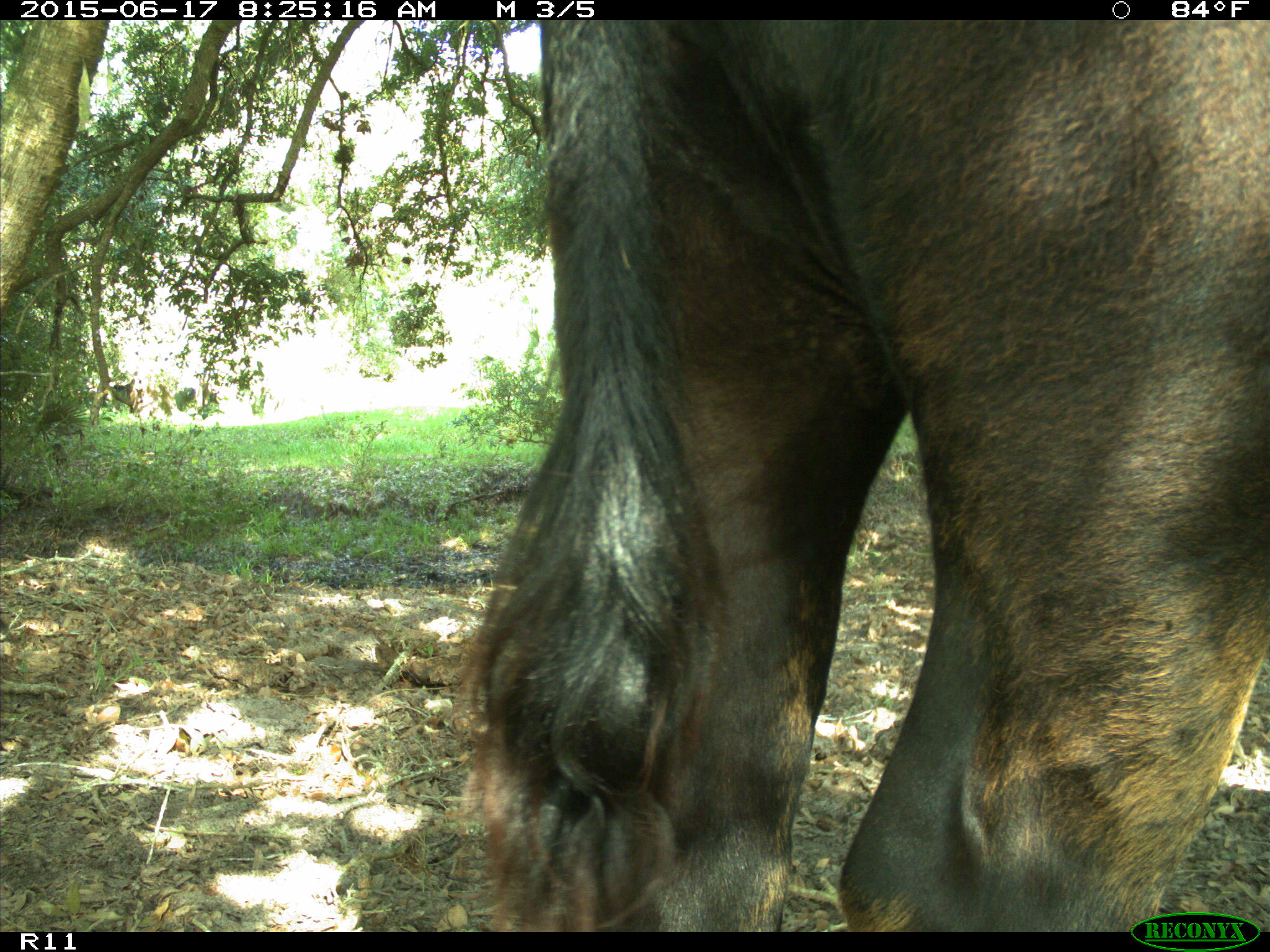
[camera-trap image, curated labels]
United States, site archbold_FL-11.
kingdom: Animalia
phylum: Chordata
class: Mammalia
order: Artiodactyla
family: Bovidae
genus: Bos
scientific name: Bos taurus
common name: domestic cow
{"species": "Bos taurus (domestic cow)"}